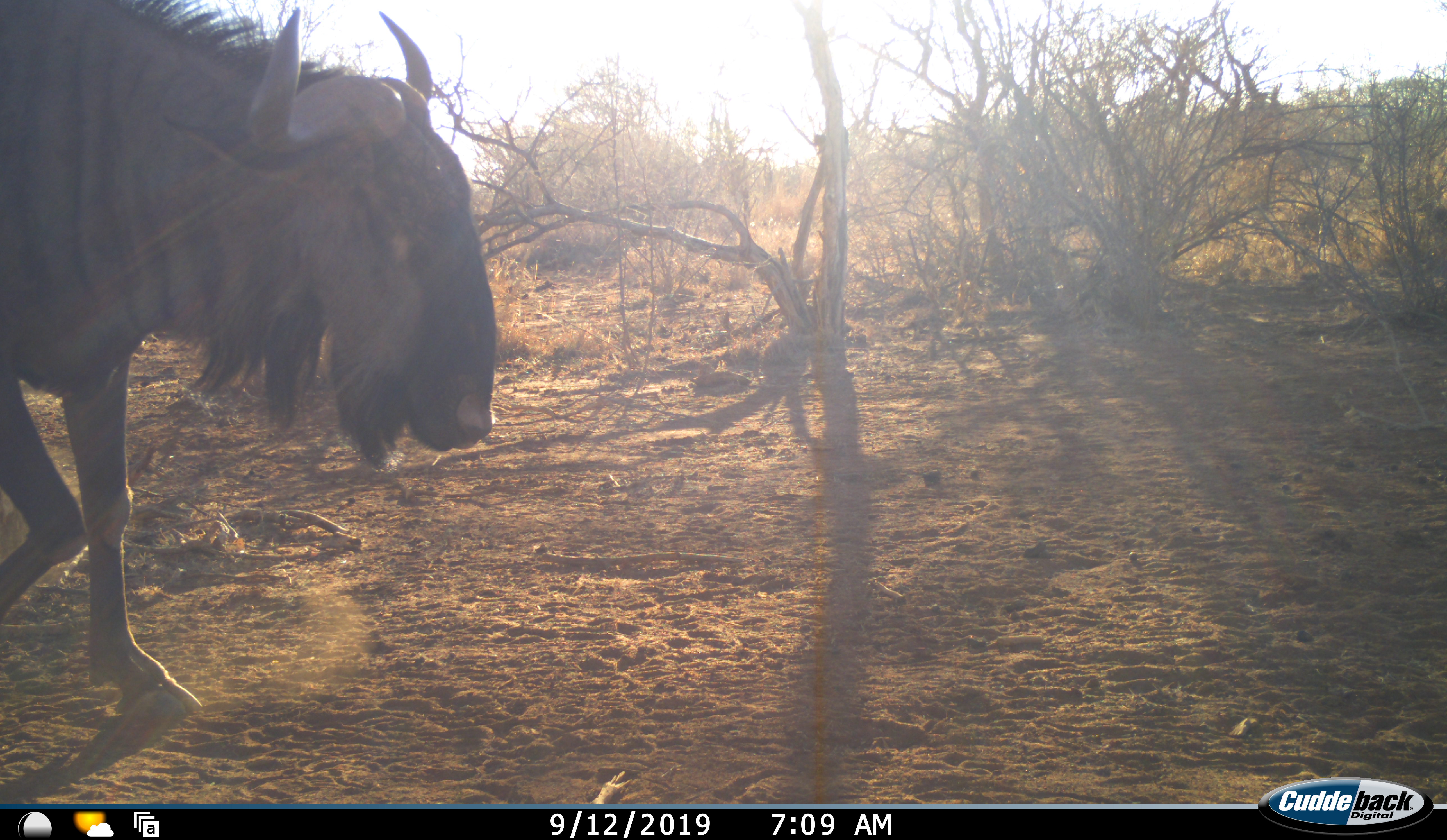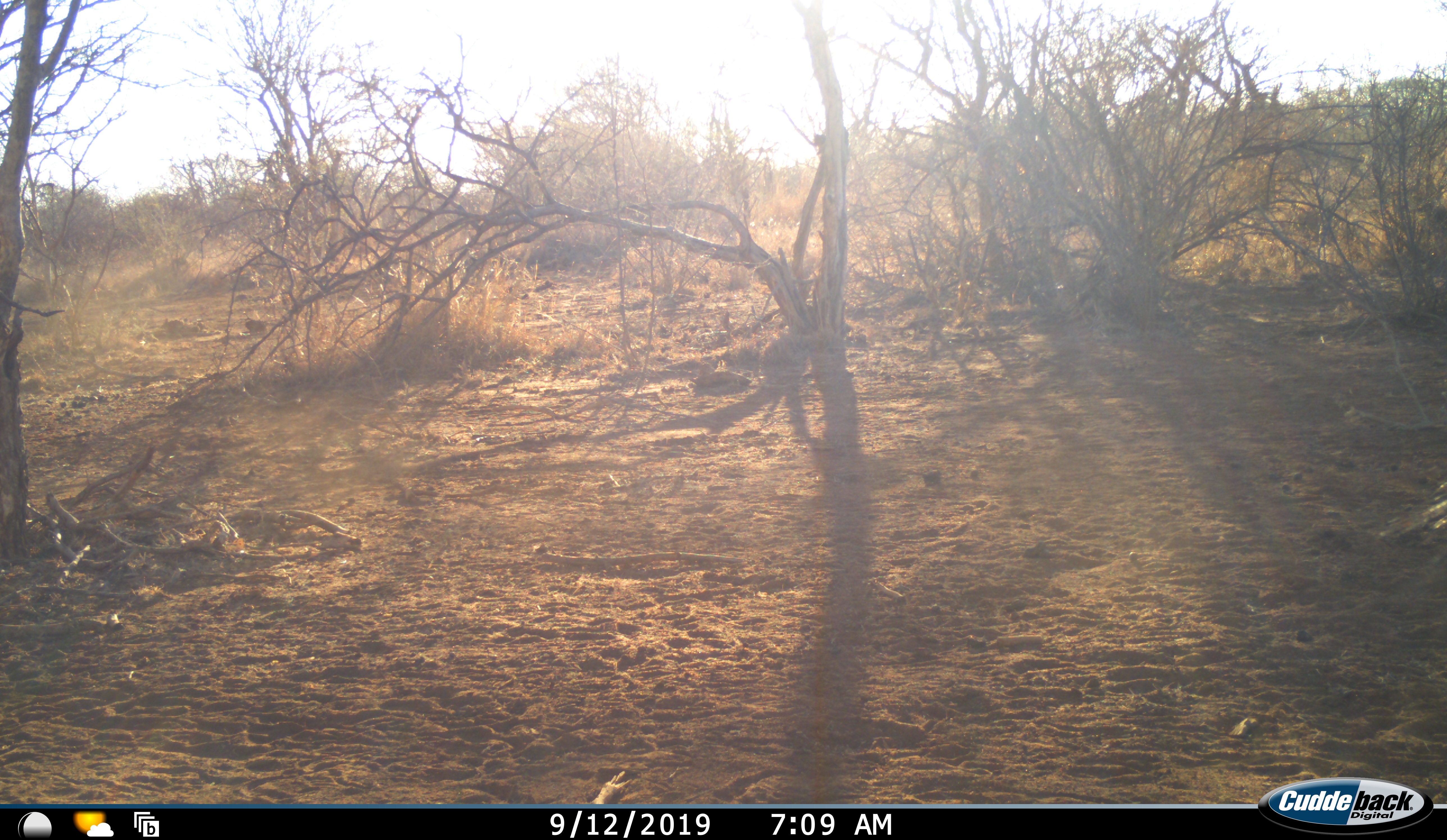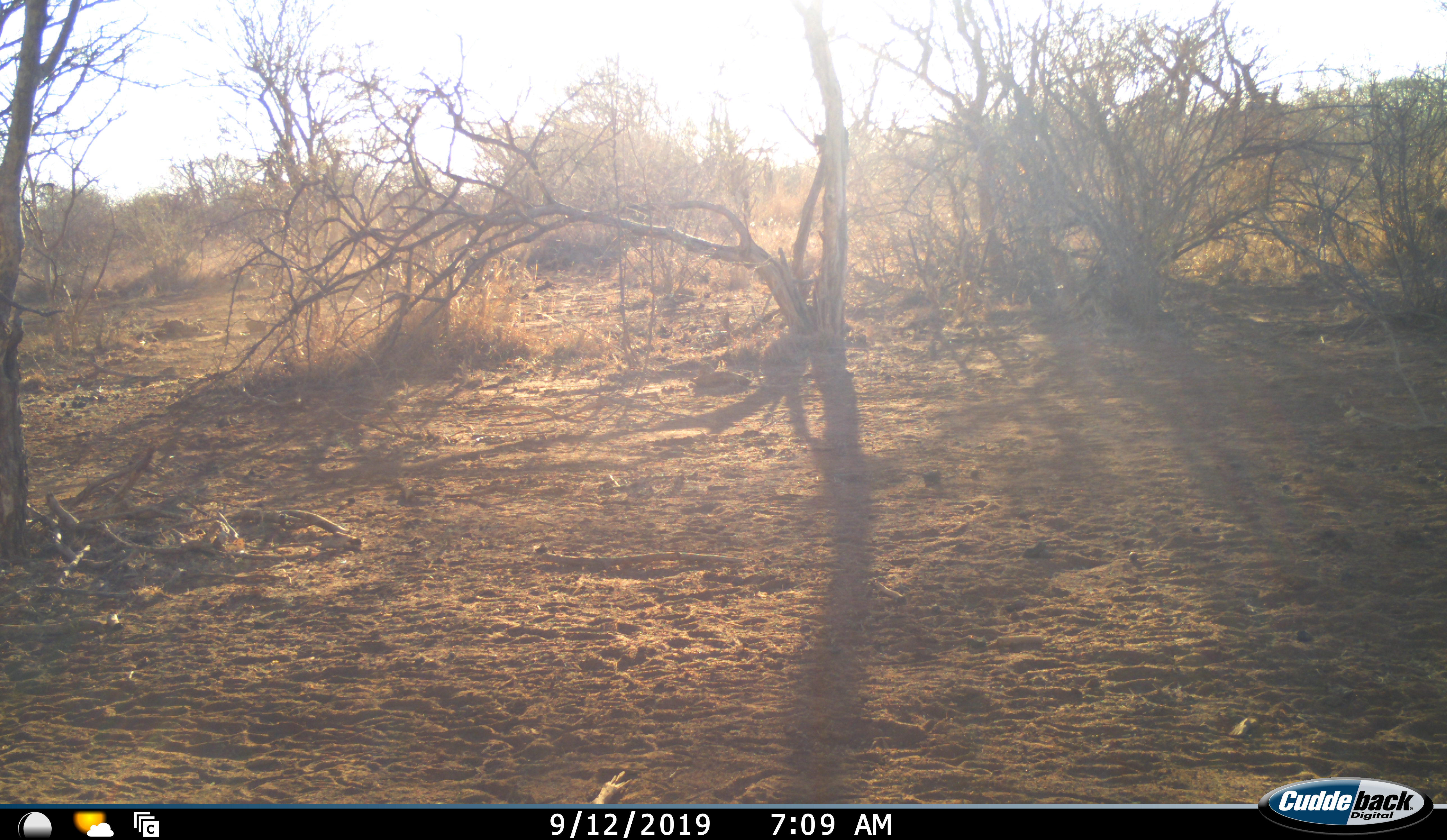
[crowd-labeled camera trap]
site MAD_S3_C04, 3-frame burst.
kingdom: Animalia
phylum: Chordata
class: Mammalia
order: Artiodactyla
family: Bovidae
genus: Connochaetes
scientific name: Connochaetes taurinus taurinus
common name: blue wildebeest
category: wildebeestblue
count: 1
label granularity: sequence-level